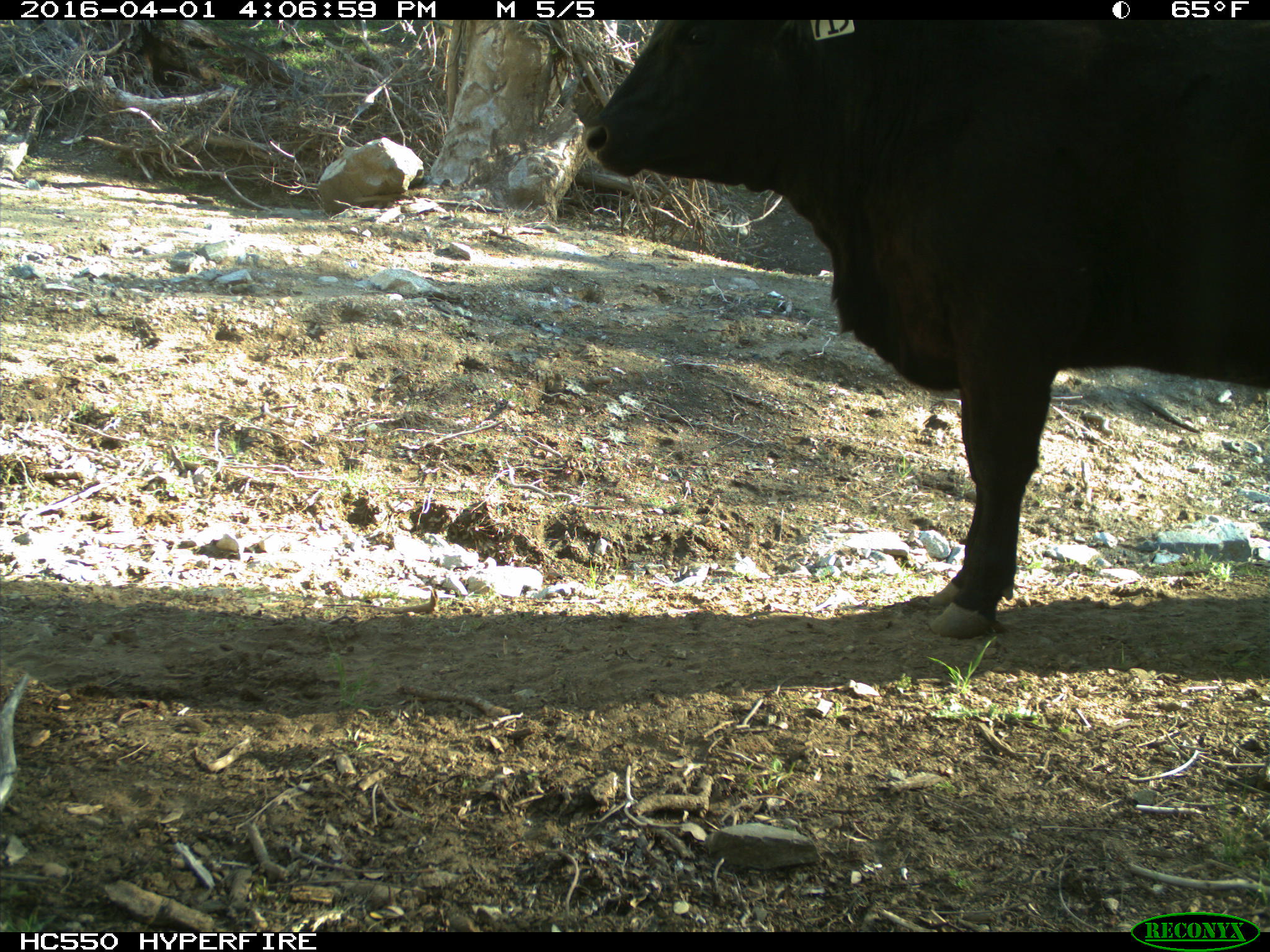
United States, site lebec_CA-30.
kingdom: Animalia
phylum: Chordata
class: Mammalia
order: Artiodactyla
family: Bovidae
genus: Bos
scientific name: Bos taurus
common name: domestic cow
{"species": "Bos taurus (domestic cow)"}